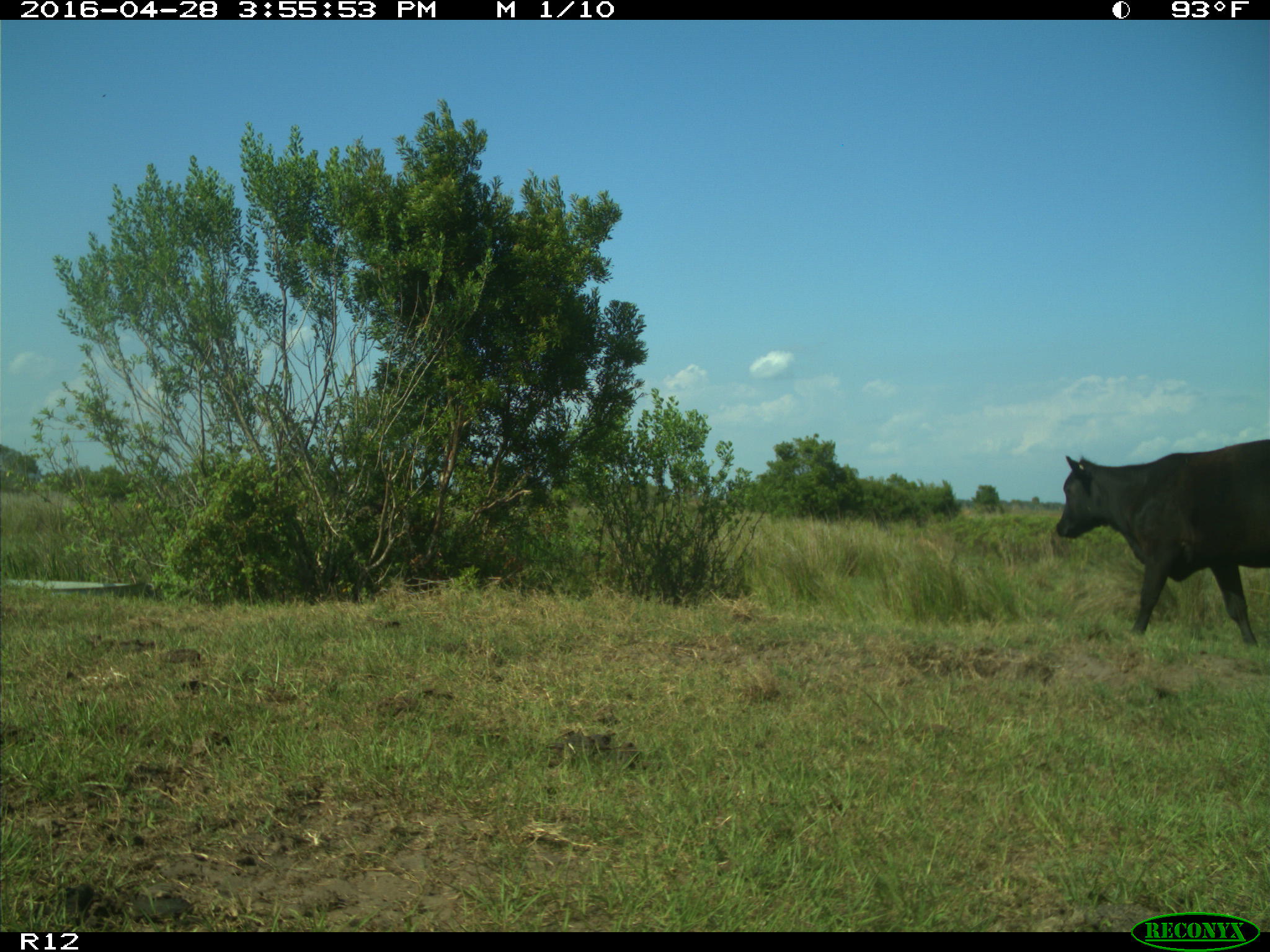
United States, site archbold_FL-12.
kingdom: Animalia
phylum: Chordata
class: Mammalia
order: Artiodactyla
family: Bovidae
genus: Bos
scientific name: Bos taurus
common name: domestic cow